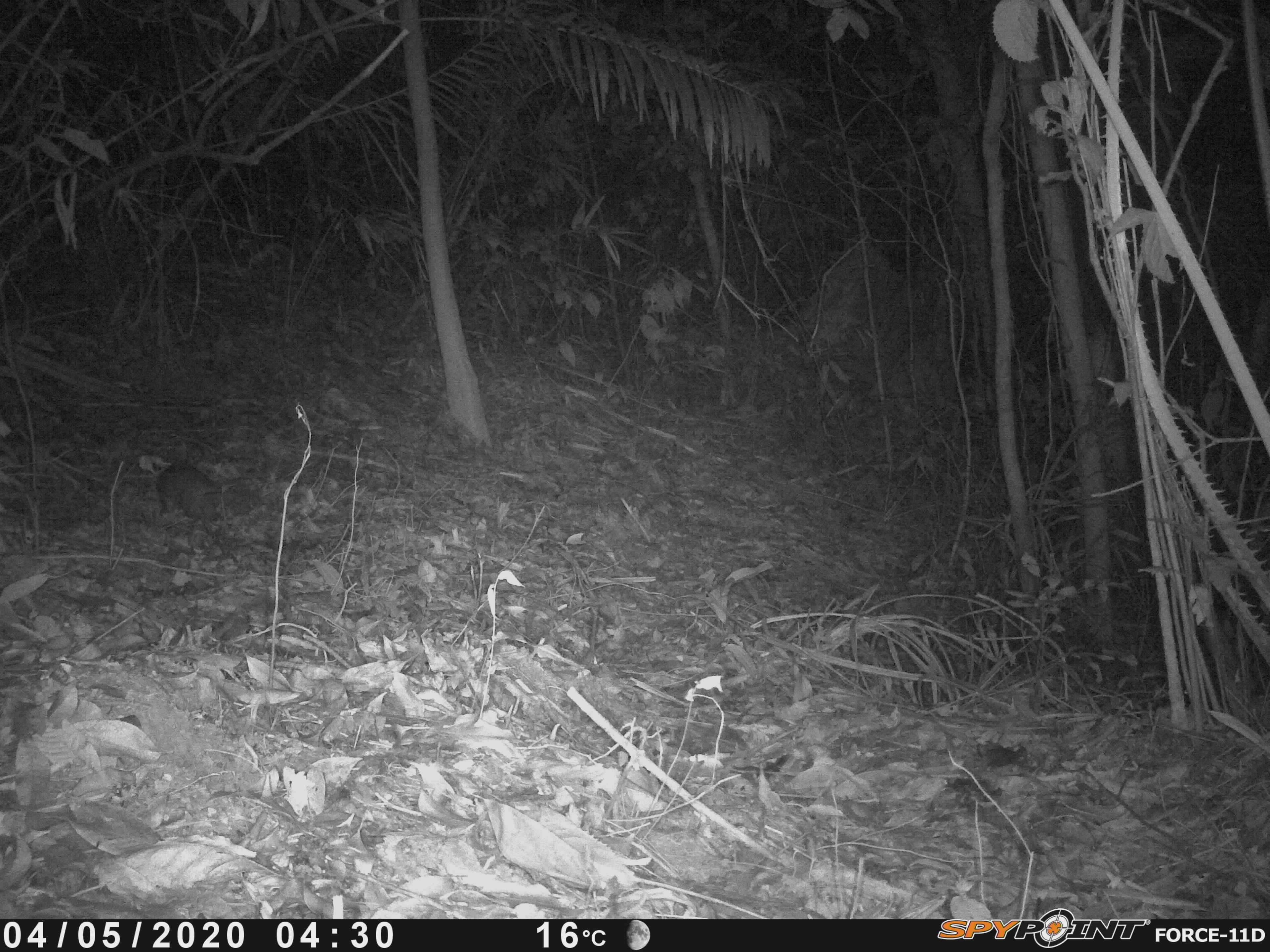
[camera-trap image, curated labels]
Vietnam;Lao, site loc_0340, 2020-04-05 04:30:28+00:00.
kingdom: Animalia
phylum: Chordata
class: Mammalia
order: Carnivora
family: Mustelidae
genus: Melogale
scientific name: Melogale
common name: ferret badger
Ferret badger (Melogale). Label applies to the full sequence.